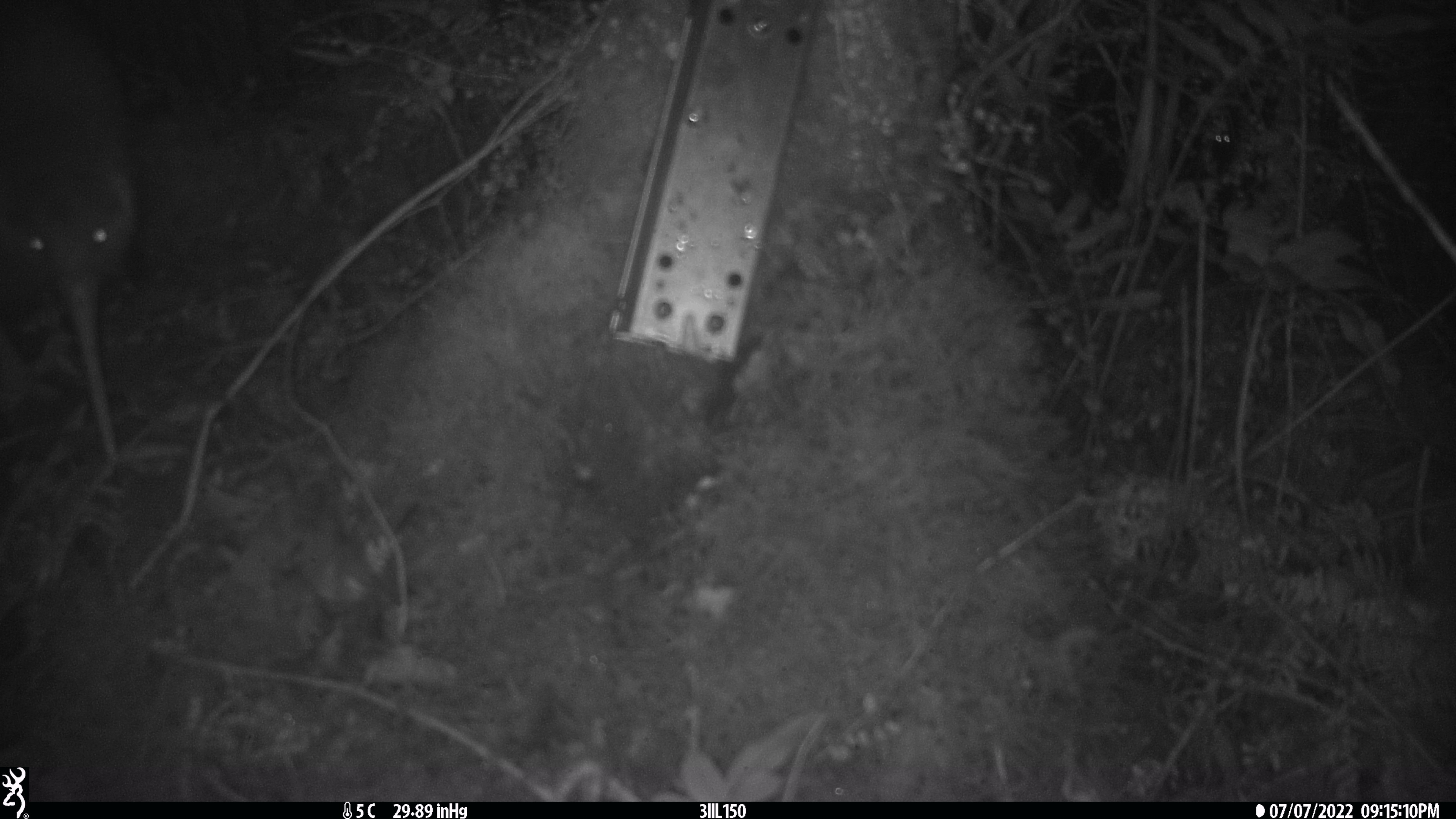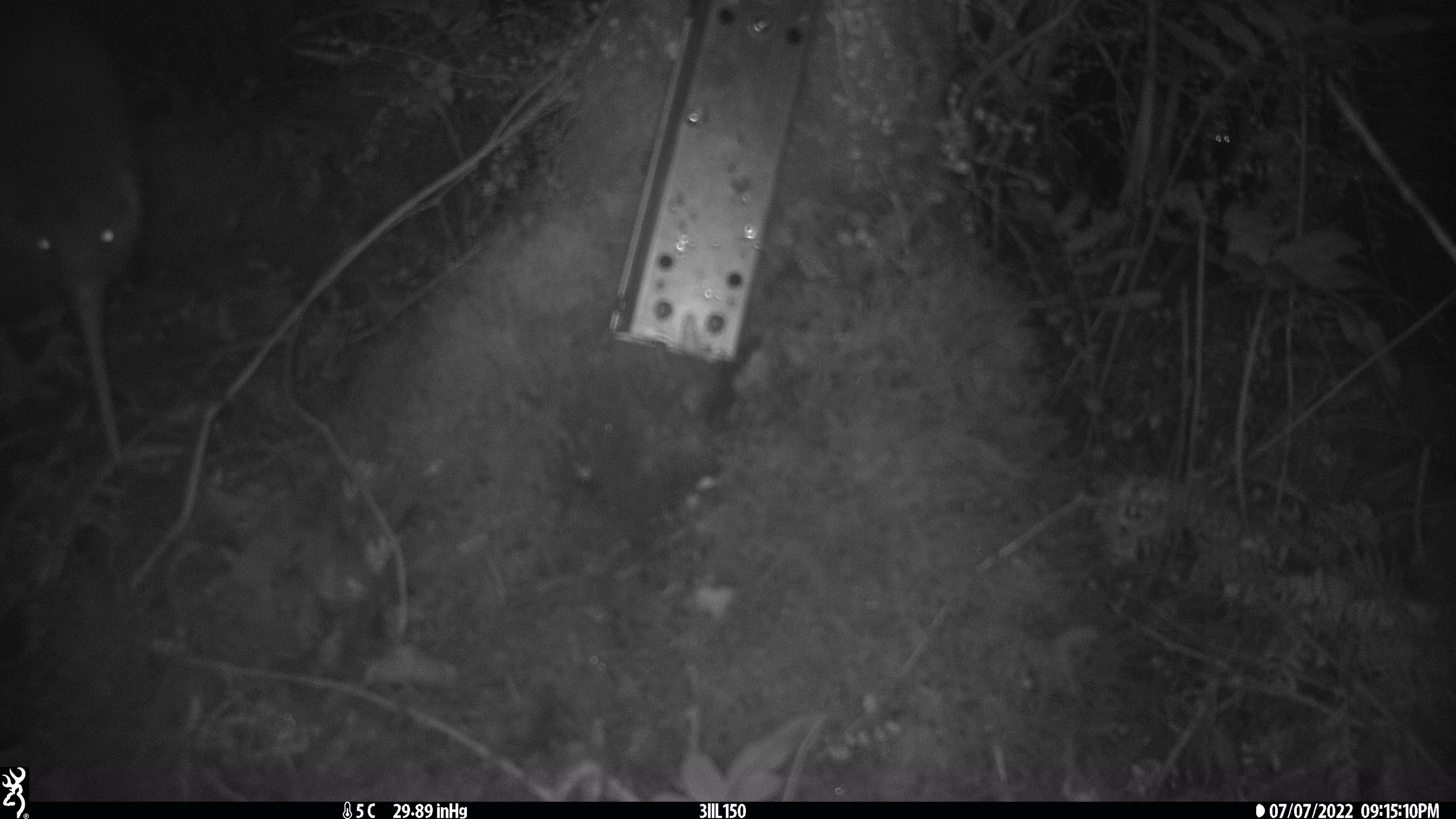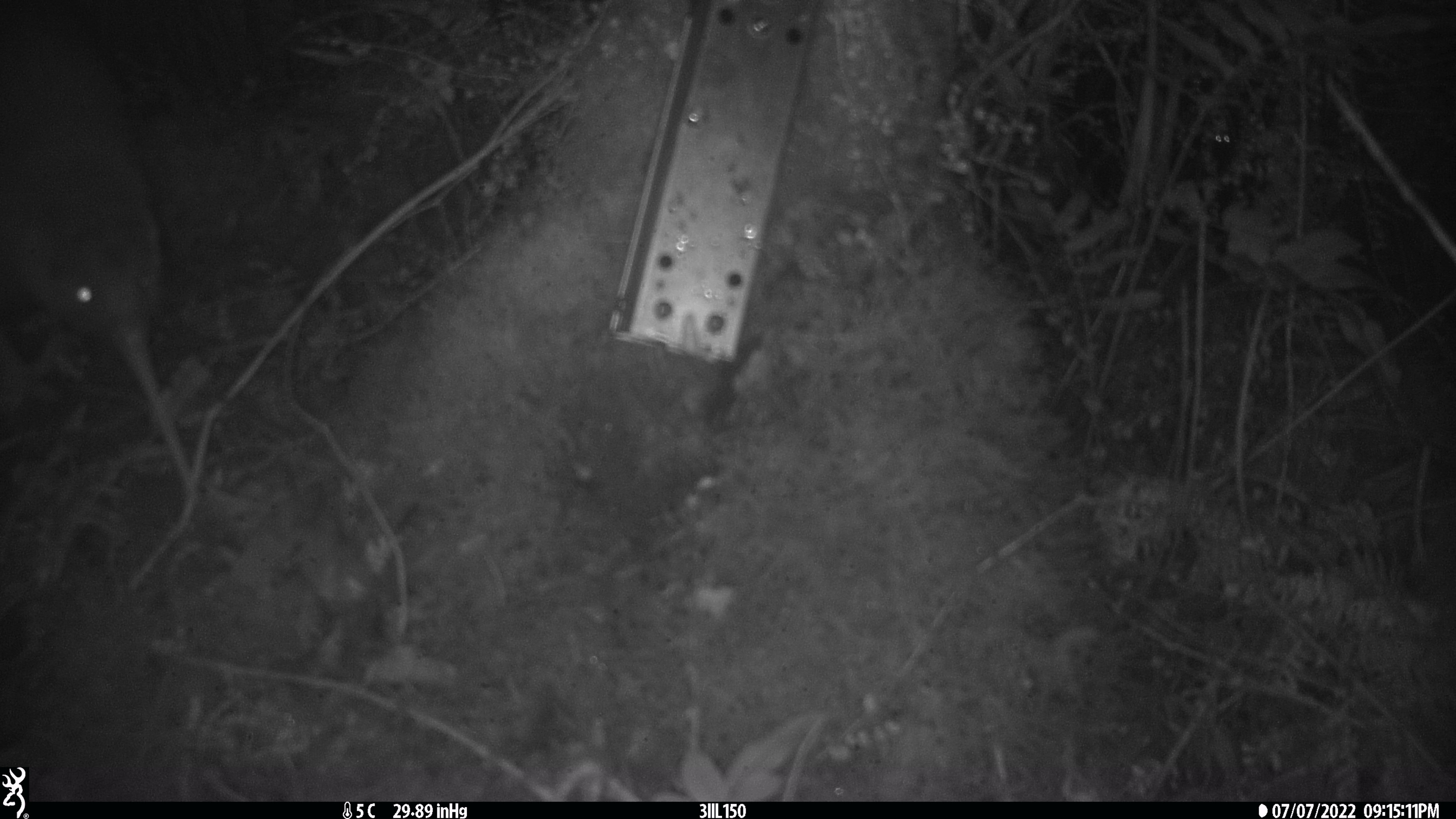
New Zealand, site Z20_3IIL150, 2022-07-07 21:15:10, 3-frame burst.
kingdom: Animalia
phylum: Chordata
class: Aves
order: Apterygiformes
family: Apterygidae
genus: Apteryx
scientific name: Apteryx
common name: kiwi